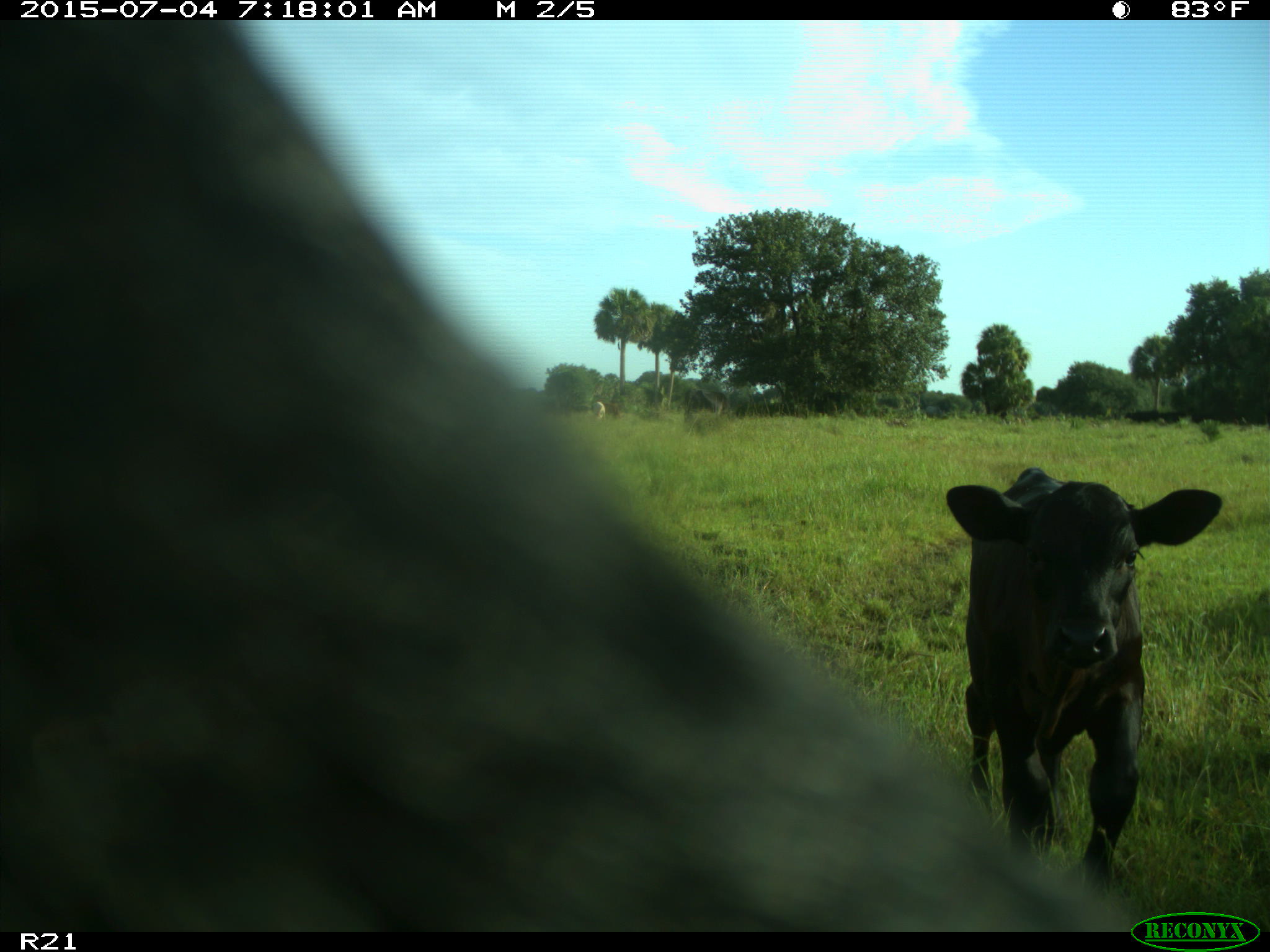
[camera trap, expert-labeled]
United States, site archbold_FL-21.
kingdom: Animalia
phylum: Chordata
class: Mammalia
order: Artiodactyla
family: Bovidae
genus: Bos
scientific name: Bos taurus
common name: domestic cow